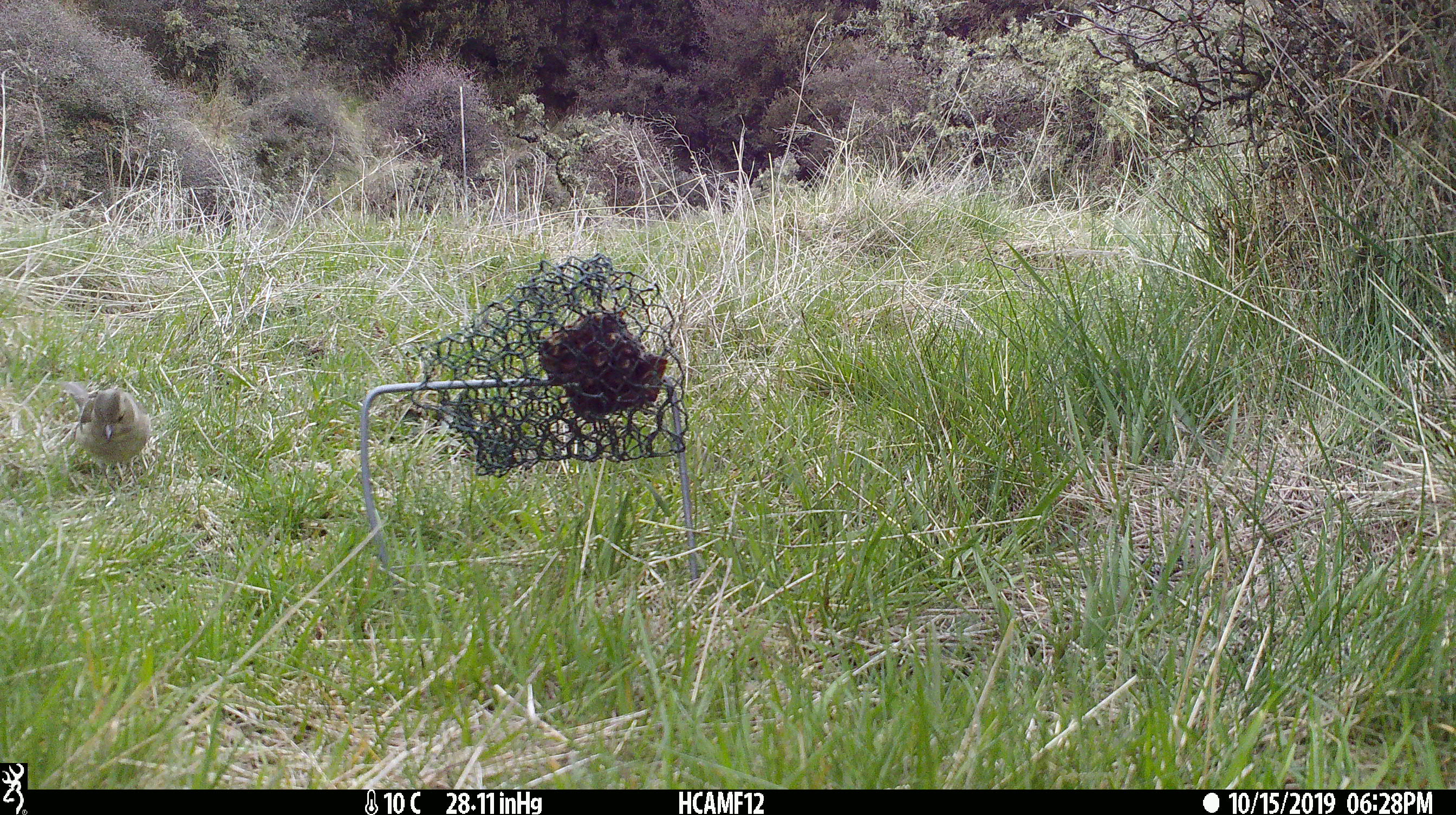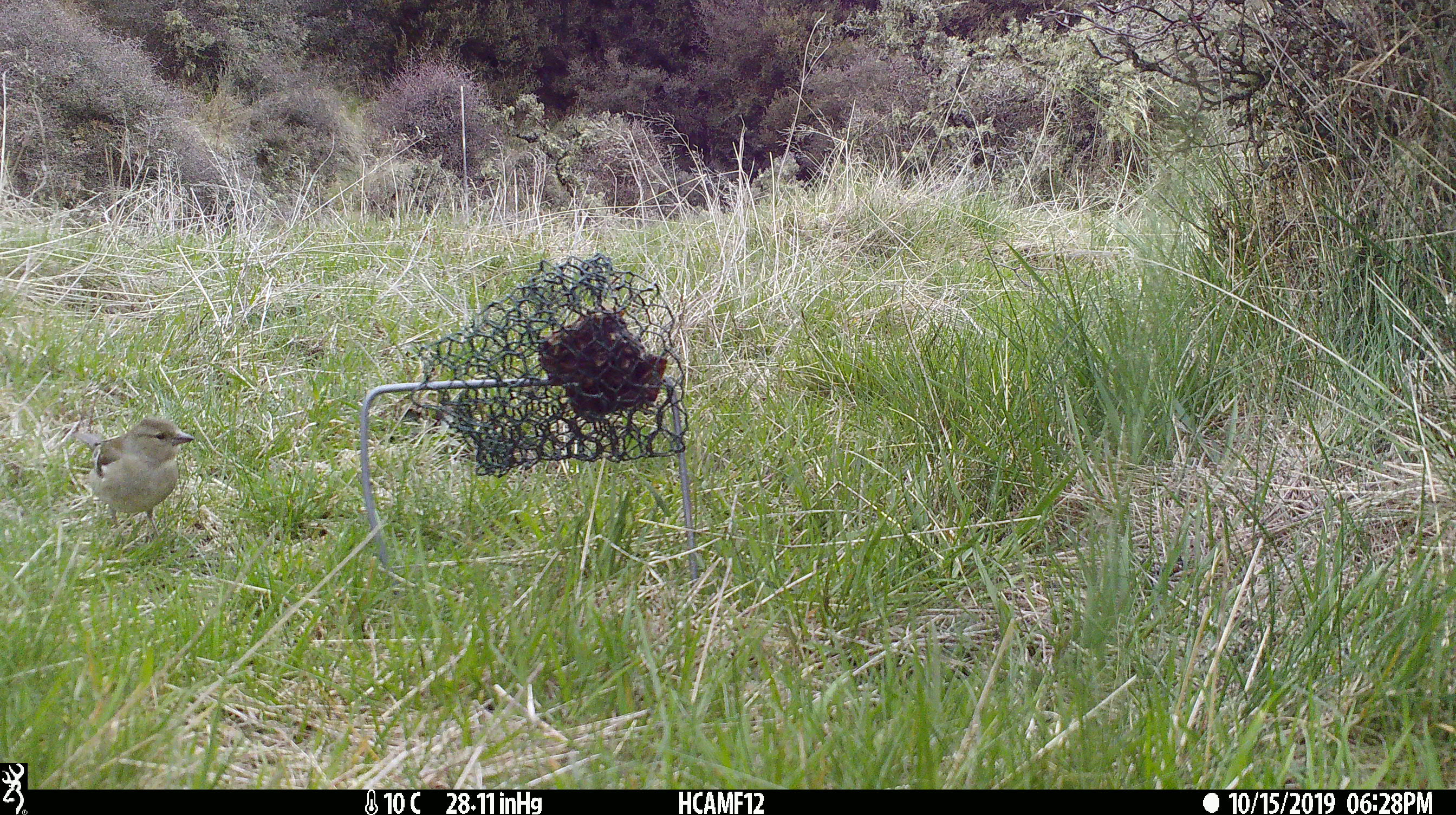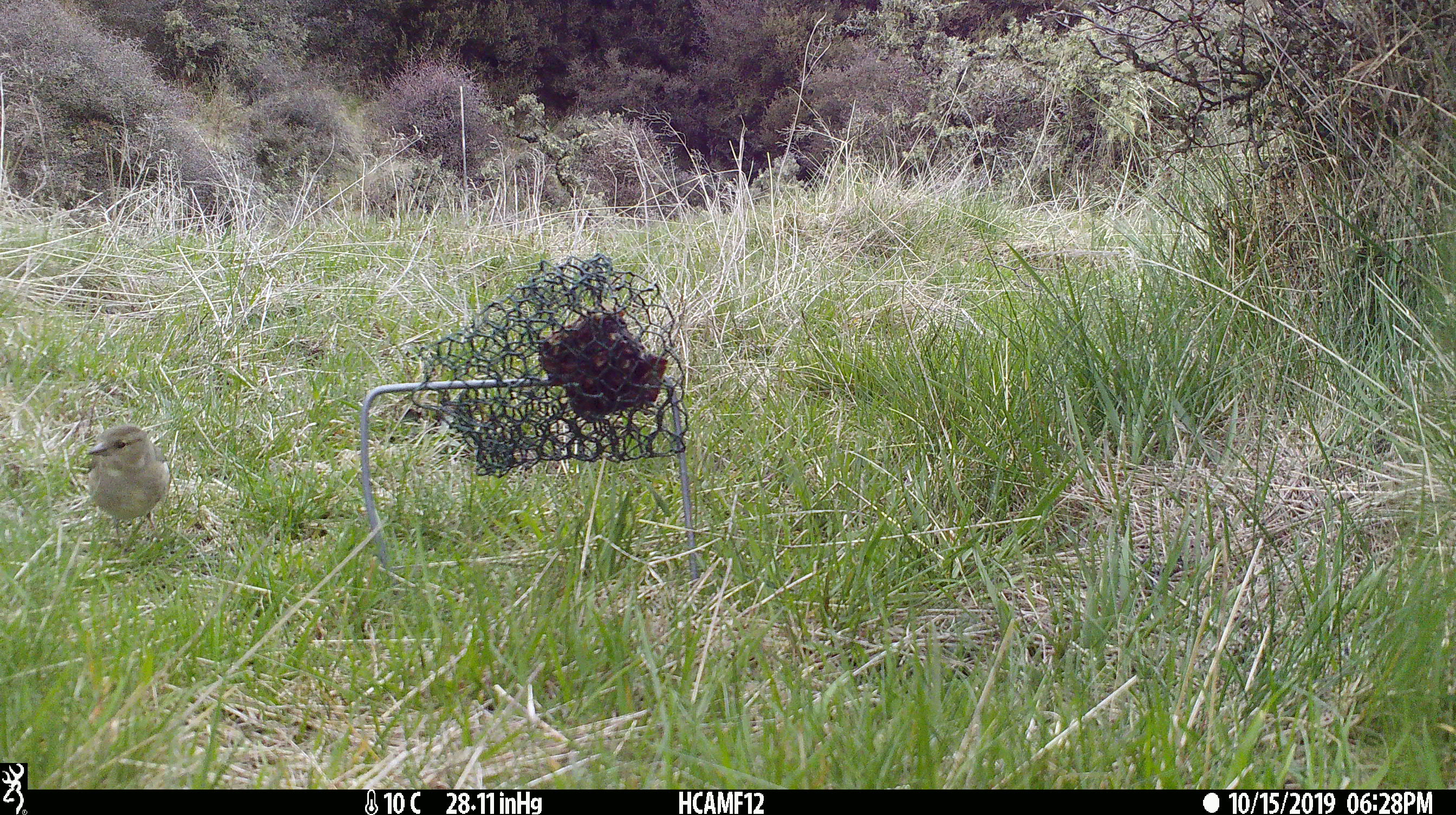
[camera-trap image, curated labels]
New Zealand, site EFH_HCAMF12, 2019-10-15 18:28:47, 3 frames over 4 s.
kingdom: Animalia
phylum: Chordata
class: Aves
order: Passeriformes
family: Fringillidae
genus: Fringilla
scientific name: Fringilla coelebs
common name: common chaffinch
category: chaffinch